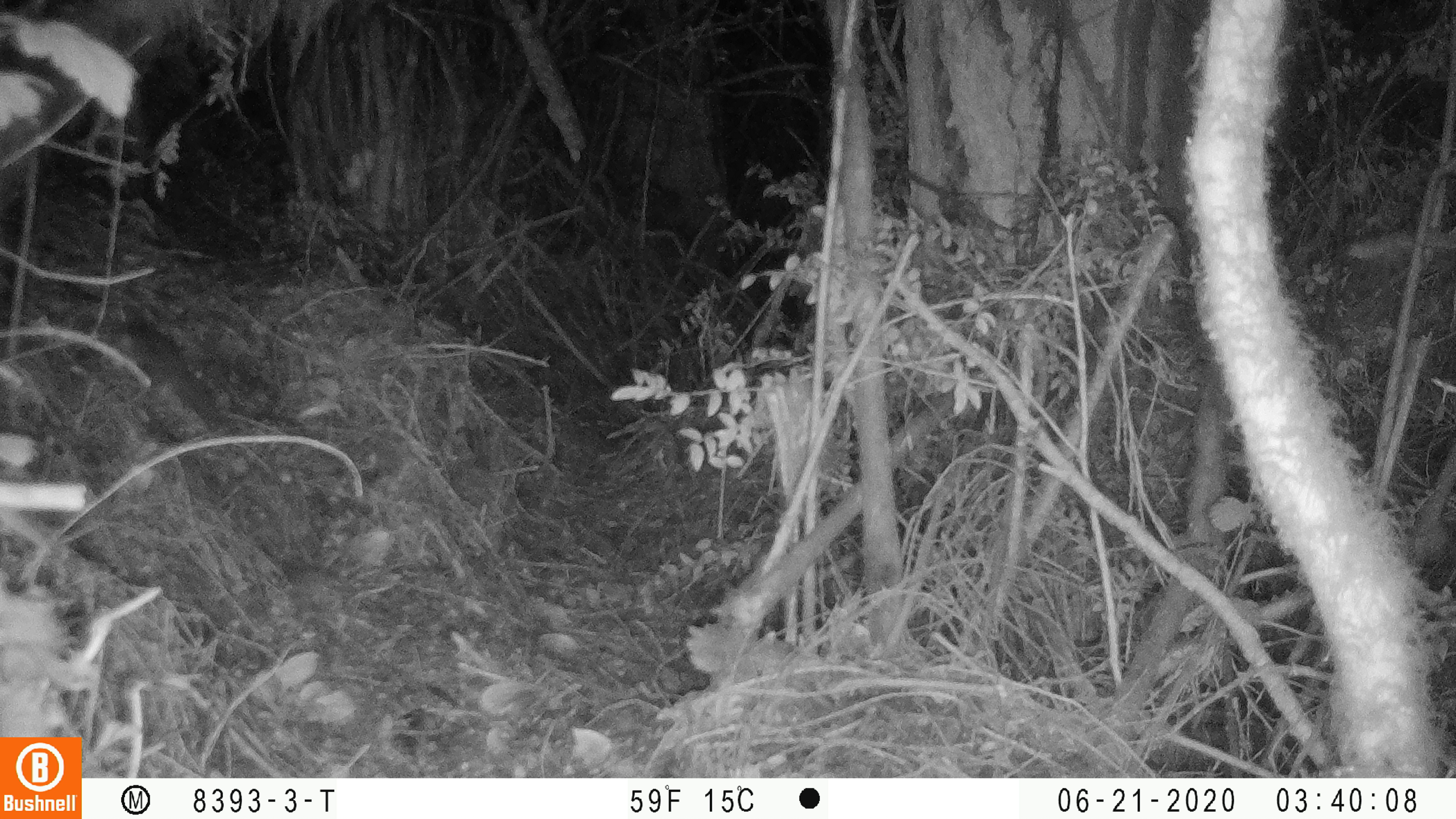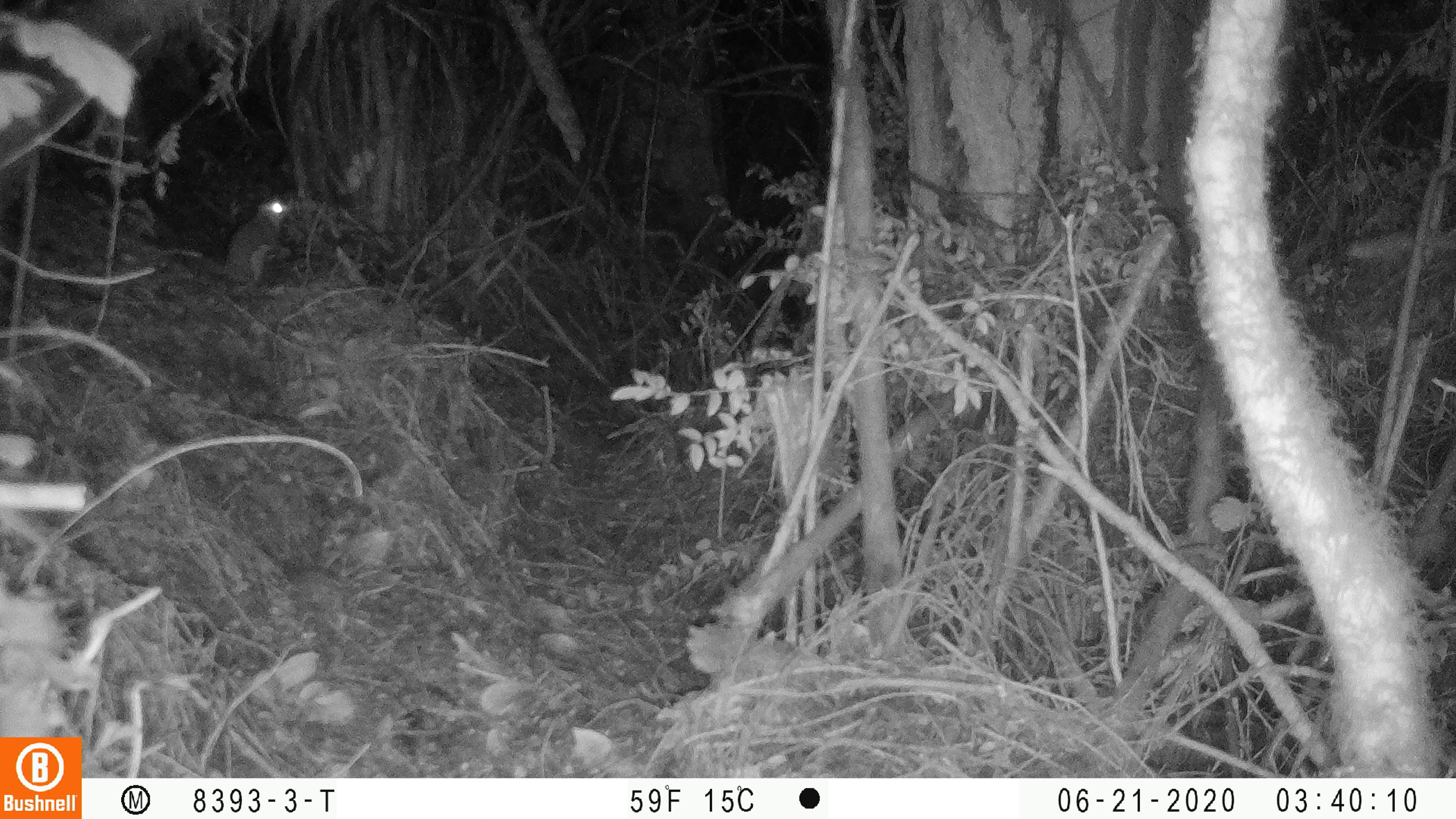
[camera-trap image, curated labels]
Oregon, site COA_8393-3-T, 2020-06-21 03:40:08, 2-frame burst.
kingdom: Animalia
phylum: Chordata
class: Mammalia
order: Rodentia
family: Sciuridae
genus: Glaucomys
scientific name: Glaucomys oregonensis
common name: humboldt's flying squirrel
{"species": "humboldt's flying squirrel (Glaucomys oregonensis)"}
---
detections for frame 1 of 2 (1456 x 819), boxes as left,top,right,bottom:
humboldt's flying squirrel: 109,307,237,448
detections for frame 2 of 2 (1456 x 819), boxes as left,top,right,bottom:
humboldt's flying squirrel: 179,188,302,295